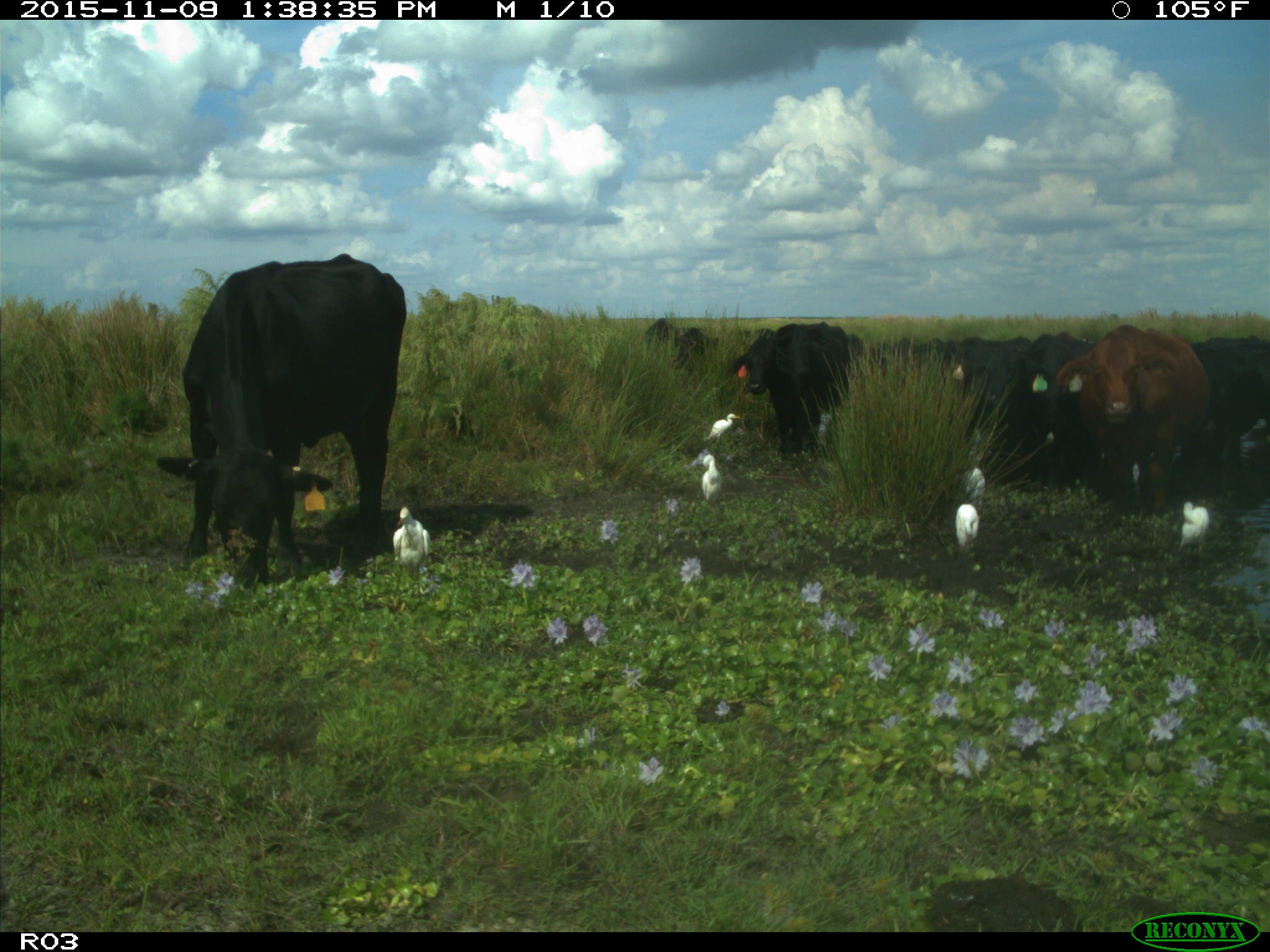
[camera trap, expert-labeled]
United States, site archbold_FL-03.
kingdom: Animalia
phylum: Chordata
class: Mammalia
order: Artiodactyla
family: Bovidae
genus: Bos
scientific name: Bos taurus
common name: domestic cow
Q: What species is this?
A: Bos taurus (domestic cow).